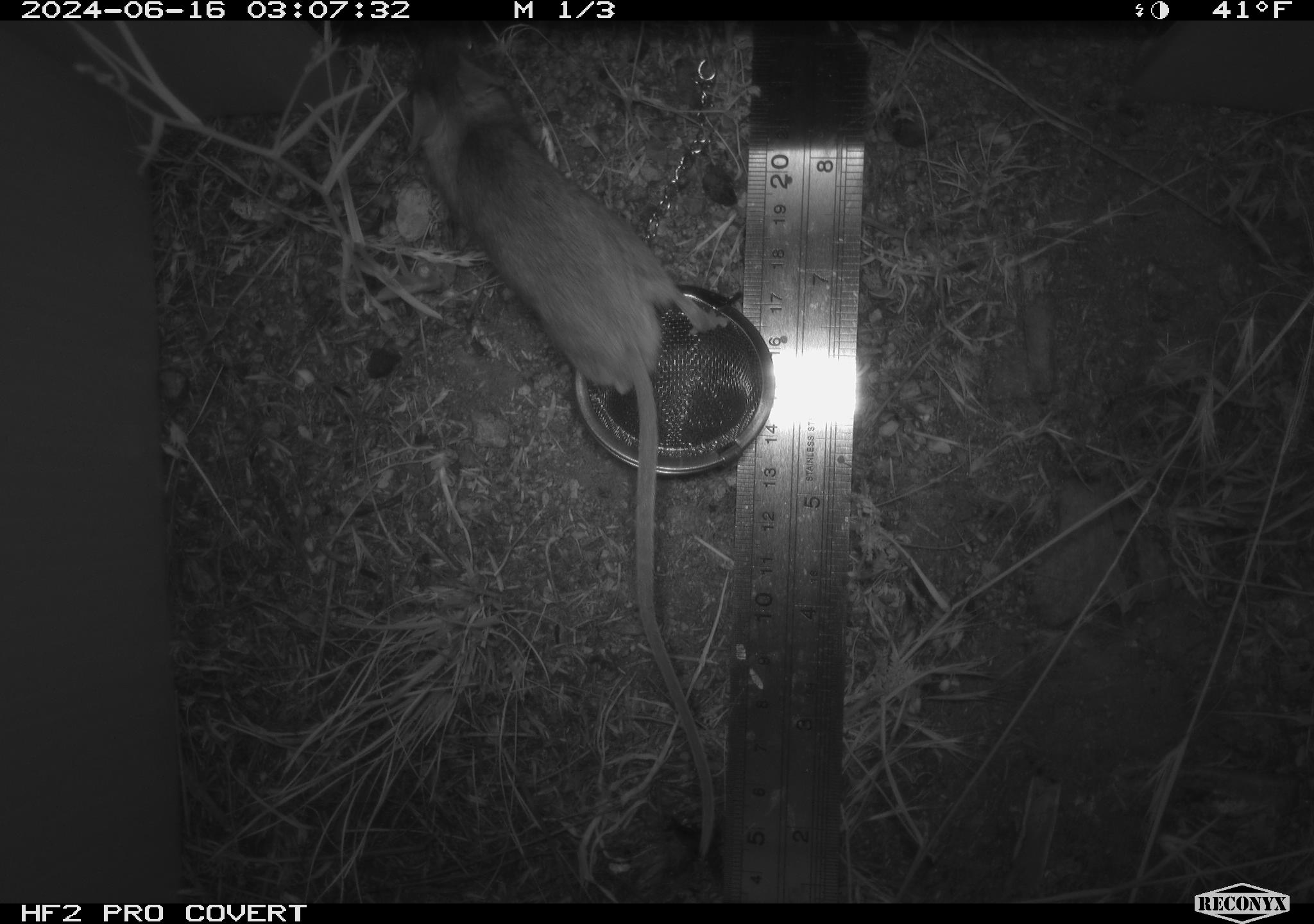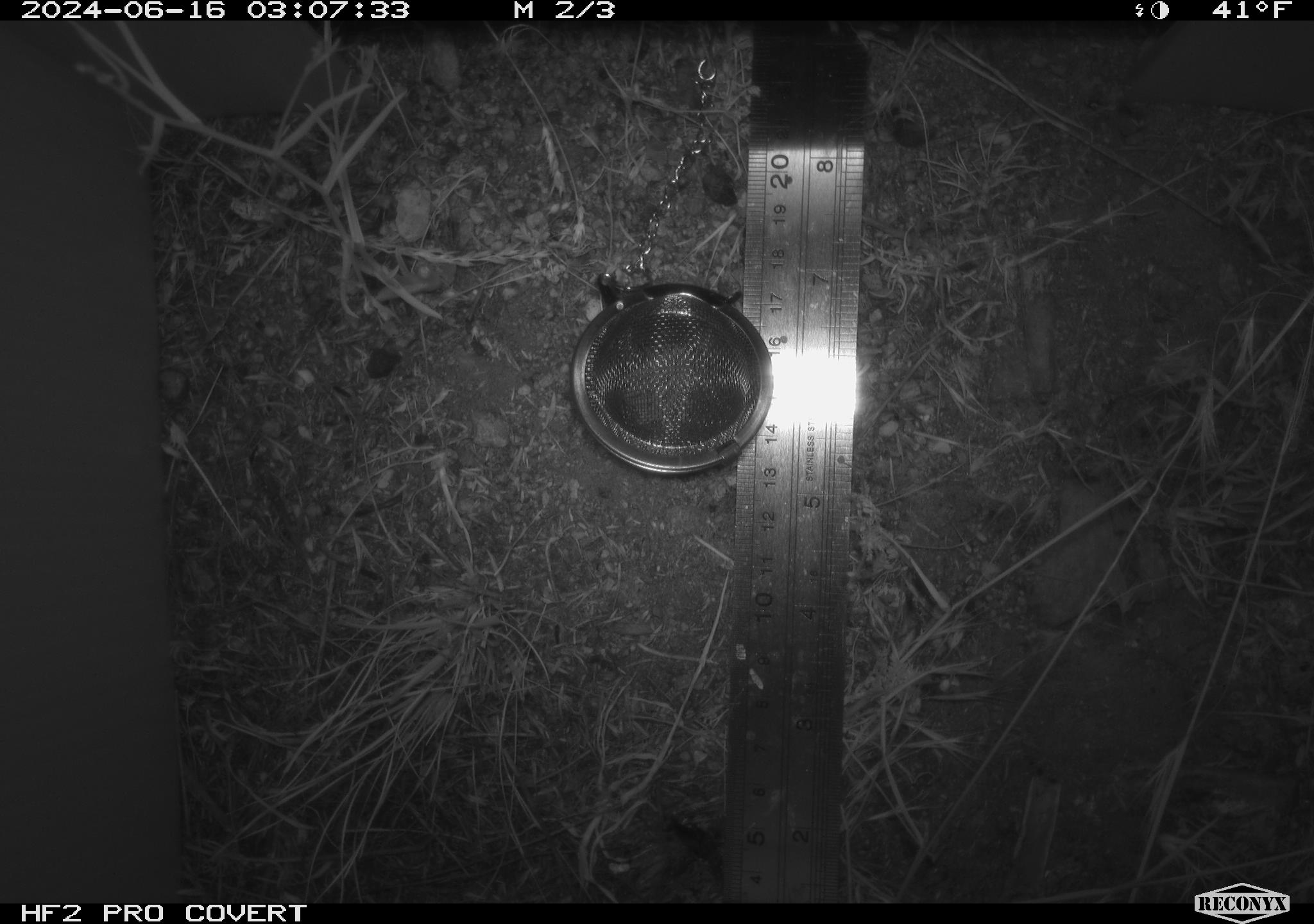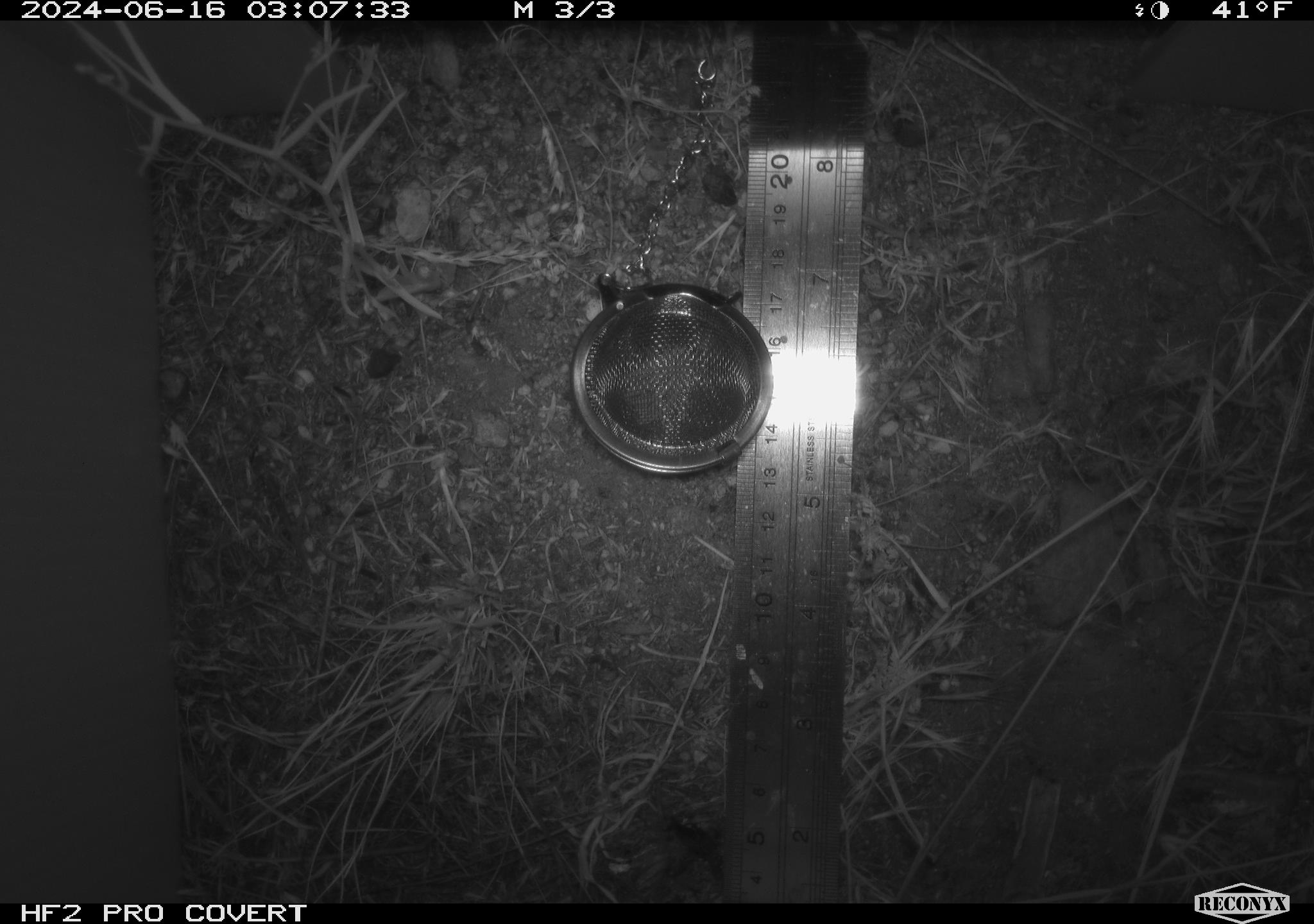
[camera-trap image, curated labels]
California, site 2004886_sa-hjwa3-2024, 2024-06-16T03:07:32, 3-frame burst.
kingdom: Animalia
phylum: Chordata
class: Mammalia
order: Rodentia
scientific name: Rodentia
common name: rodent